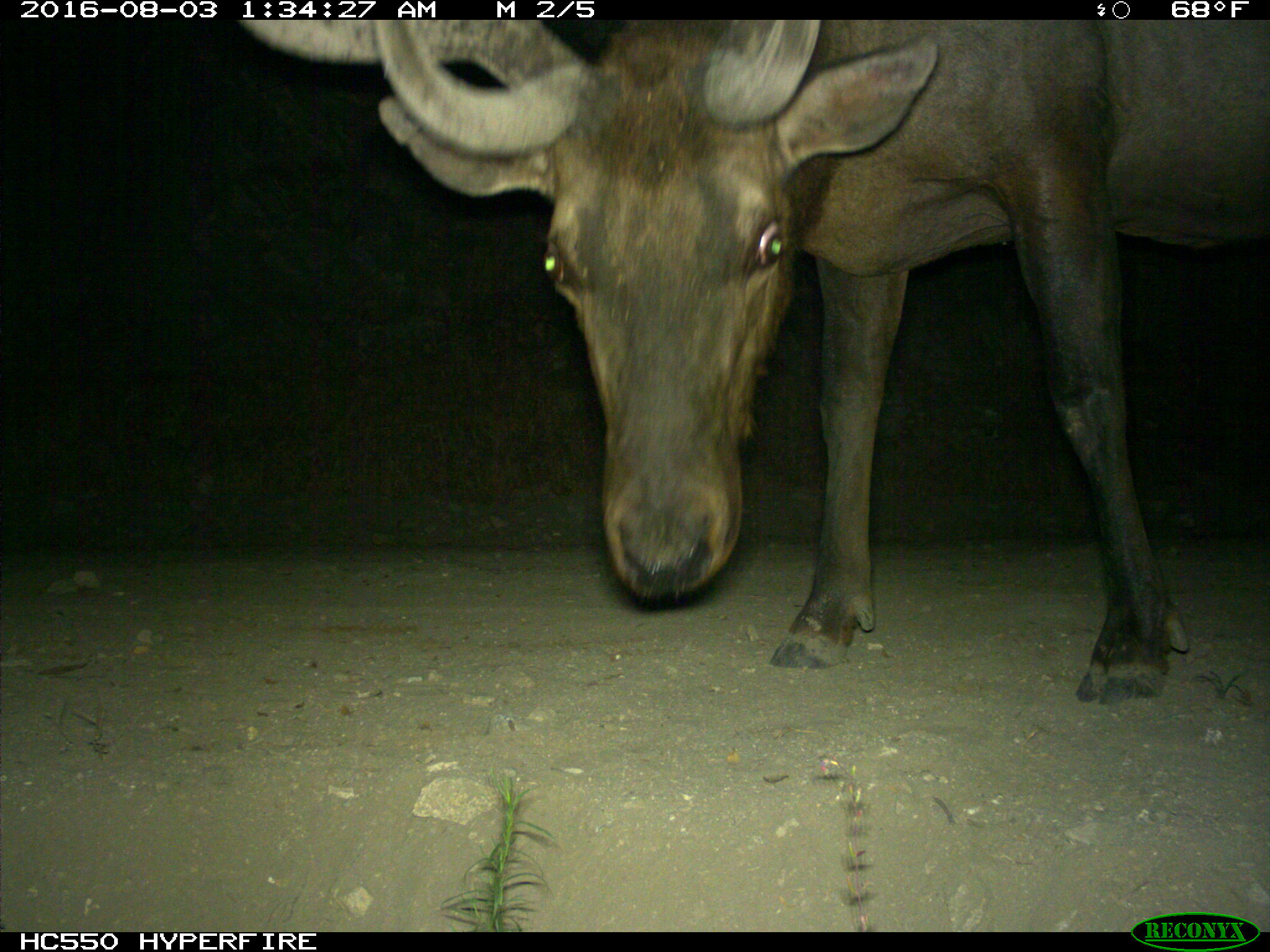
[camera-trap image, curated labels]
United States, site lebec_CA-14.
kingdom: Animalia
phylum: Chordata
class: Mammalia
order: Artiodactyla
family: Cervidae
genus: Cervus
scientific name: Cervus canadensis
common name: elk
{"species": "Cervus canadensis (elk)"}